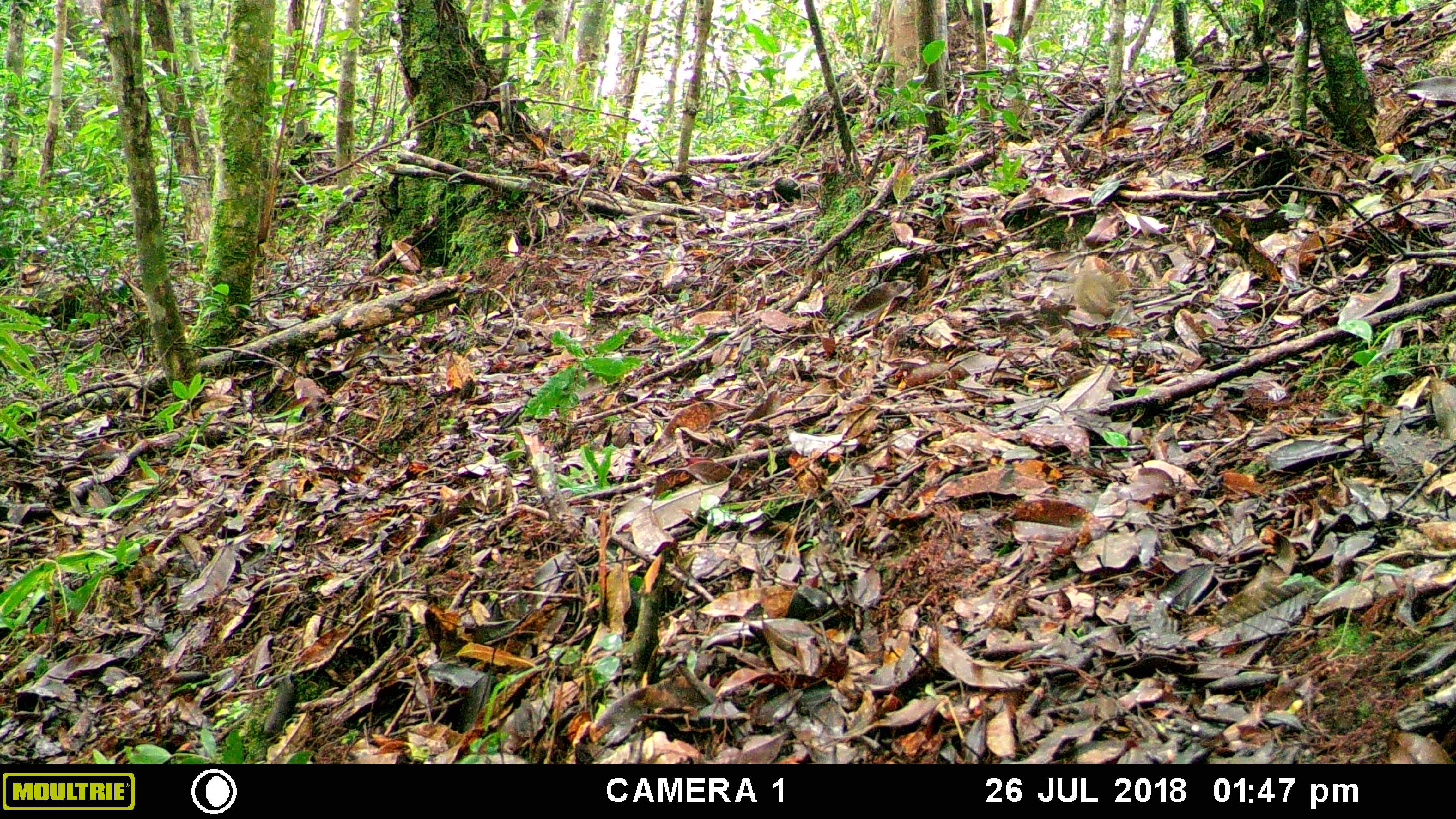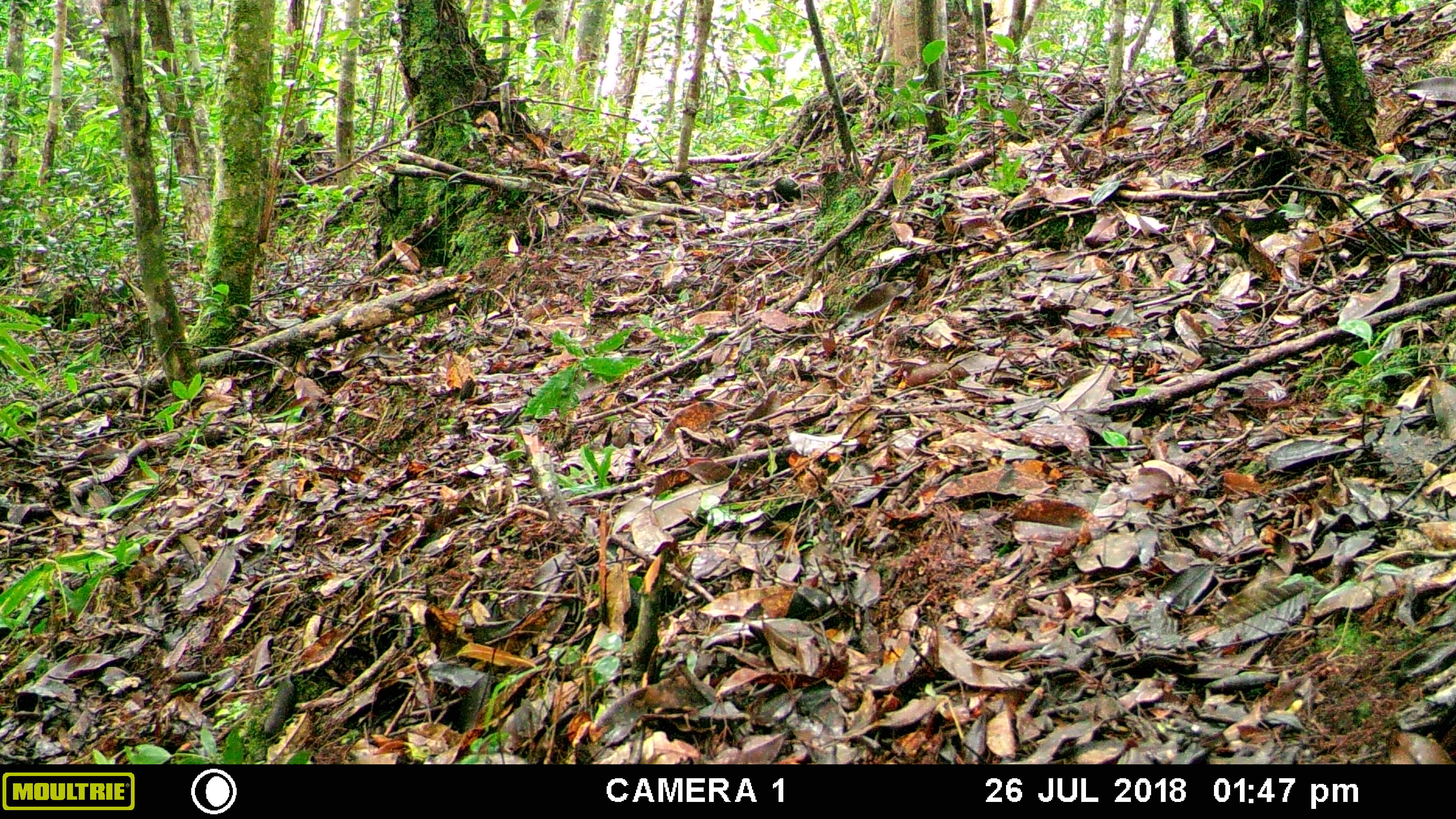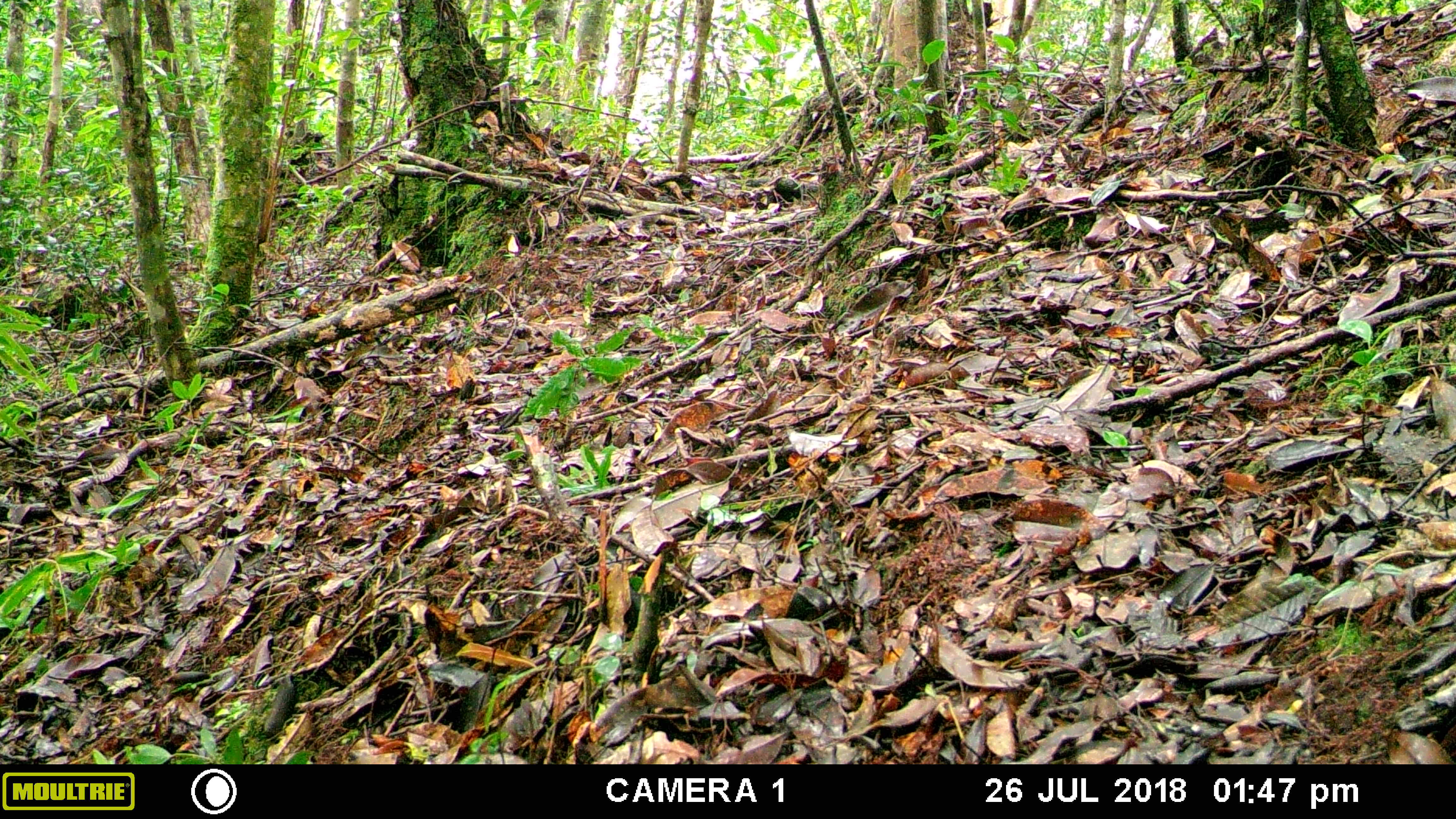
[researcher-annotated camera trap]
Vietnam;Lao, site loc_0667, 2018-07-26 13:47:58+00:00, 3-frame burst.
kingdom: Animalia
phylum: Chordata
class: Mammalia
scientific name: Mammalia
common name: mammal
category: unidentified small mammal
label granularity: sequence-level